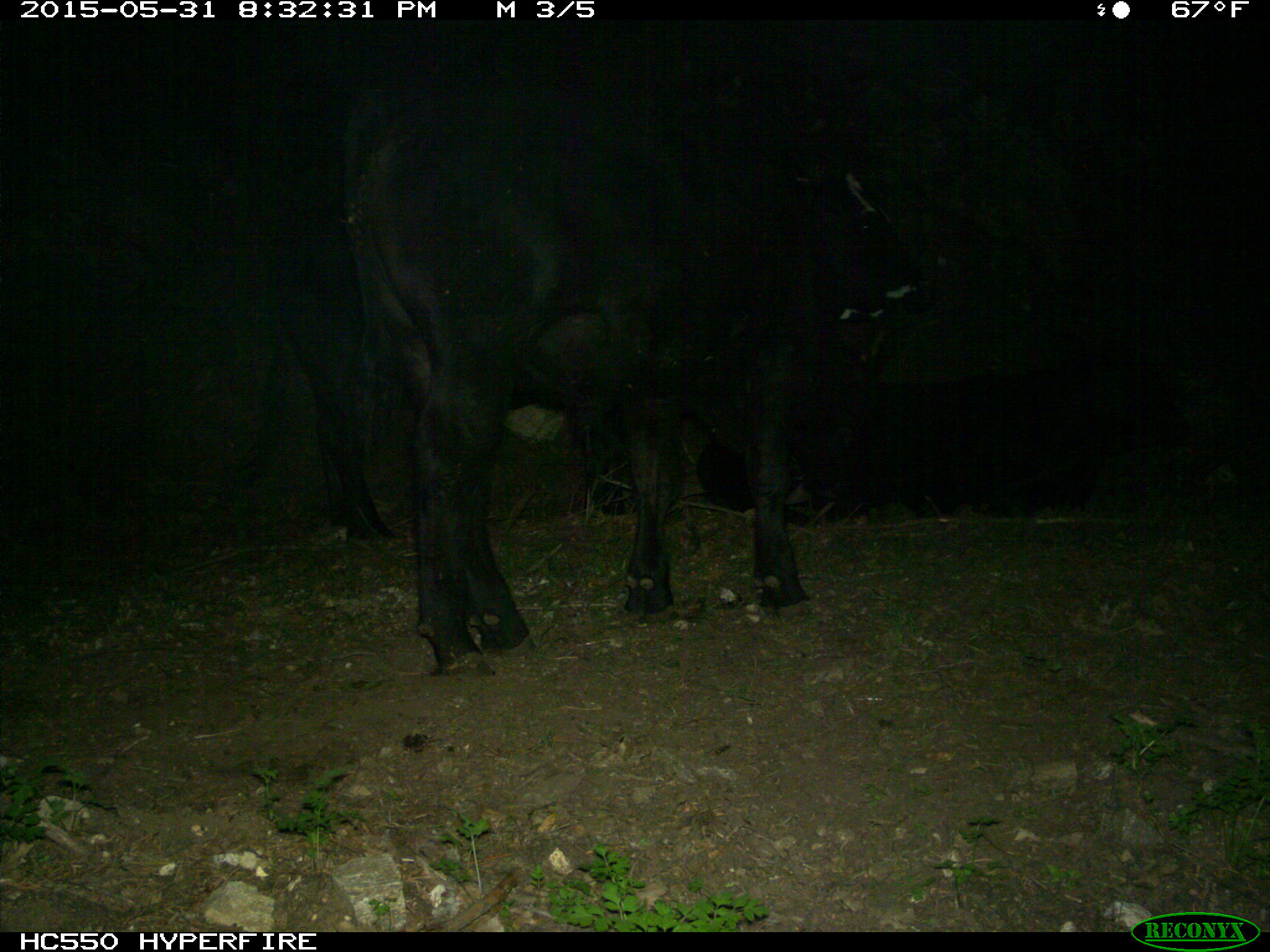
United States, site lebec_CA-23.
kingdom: Animalia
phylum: Chordata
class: Mammalia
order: Artiodactyla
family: Bovidae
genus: Bos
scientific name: Bos taurus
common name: domestic cow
Bos taurus (domestic cow).